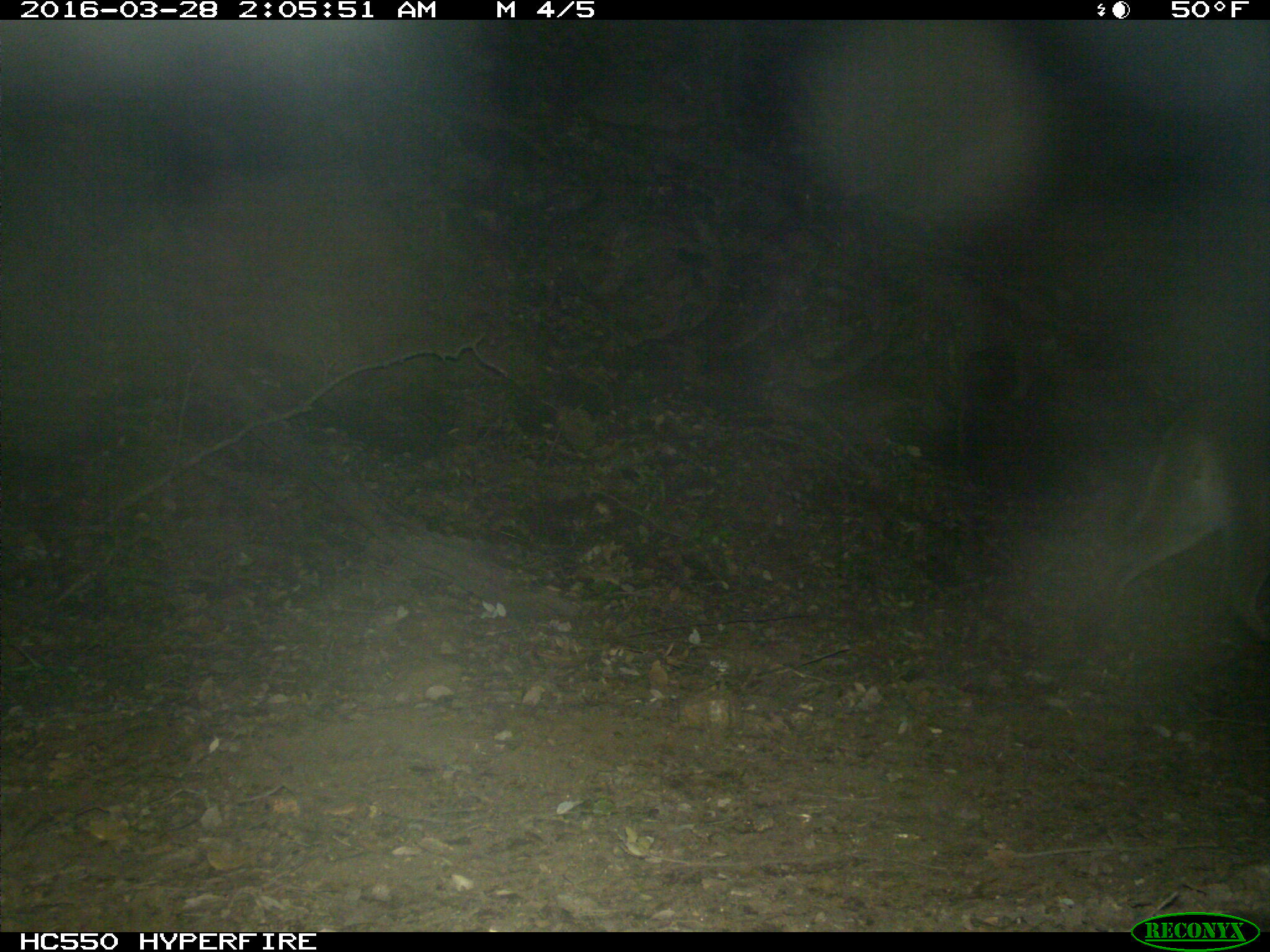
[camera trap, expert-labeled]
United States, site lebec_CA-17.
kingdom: Animalia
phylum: Chordata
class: Mammalia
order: Carnivora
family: Felidae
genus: Puma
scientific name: Puma concolor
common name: mountain lion